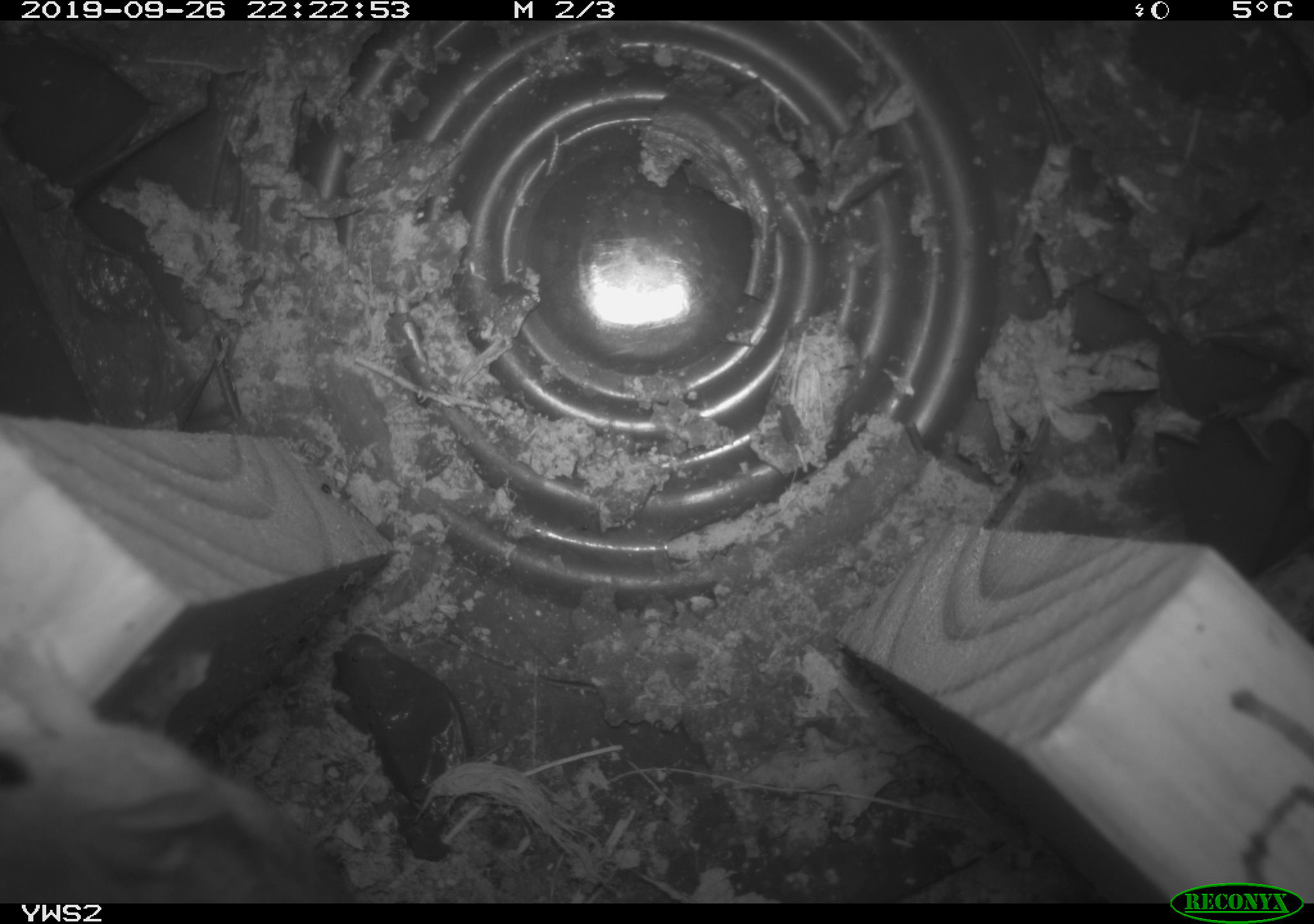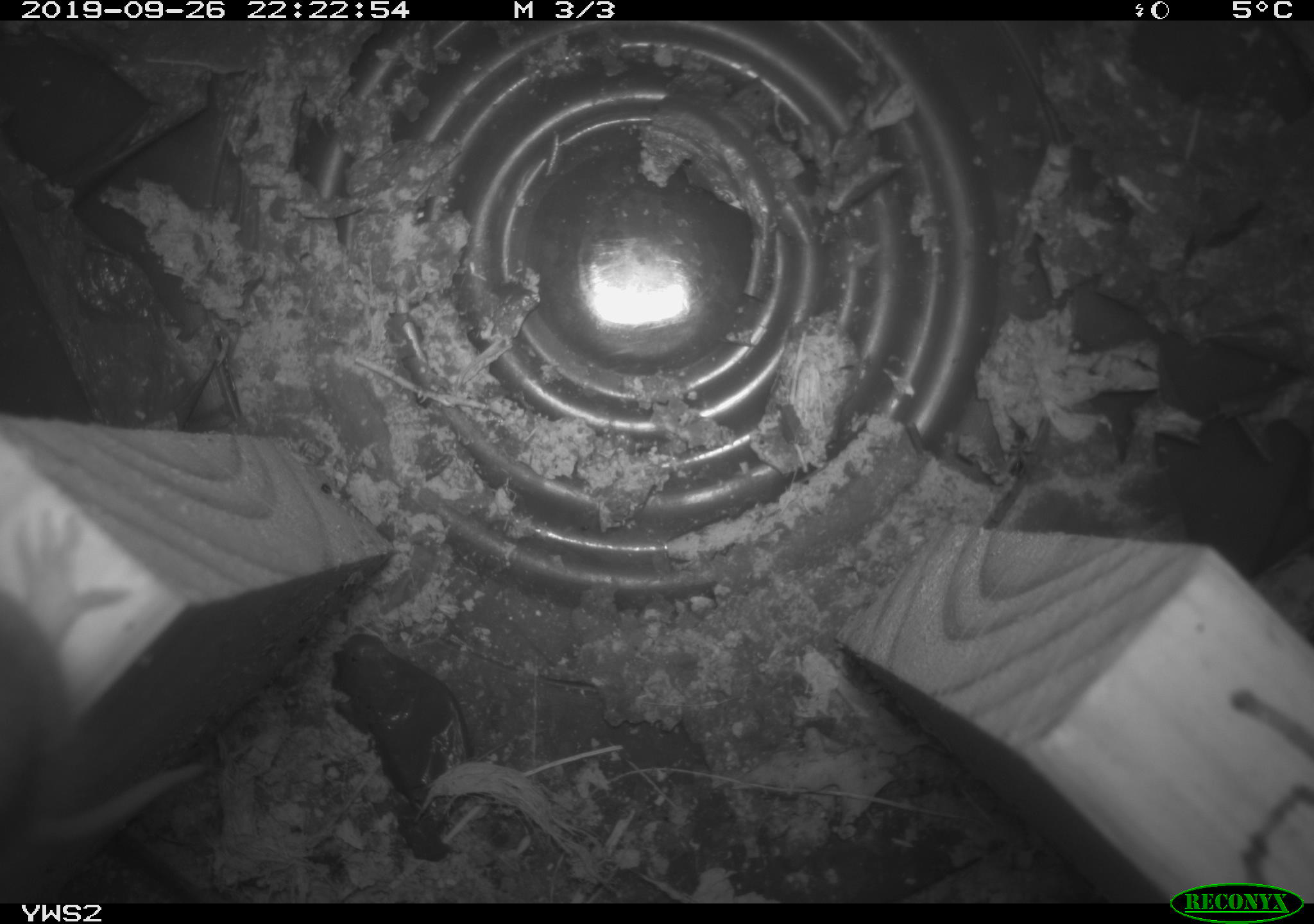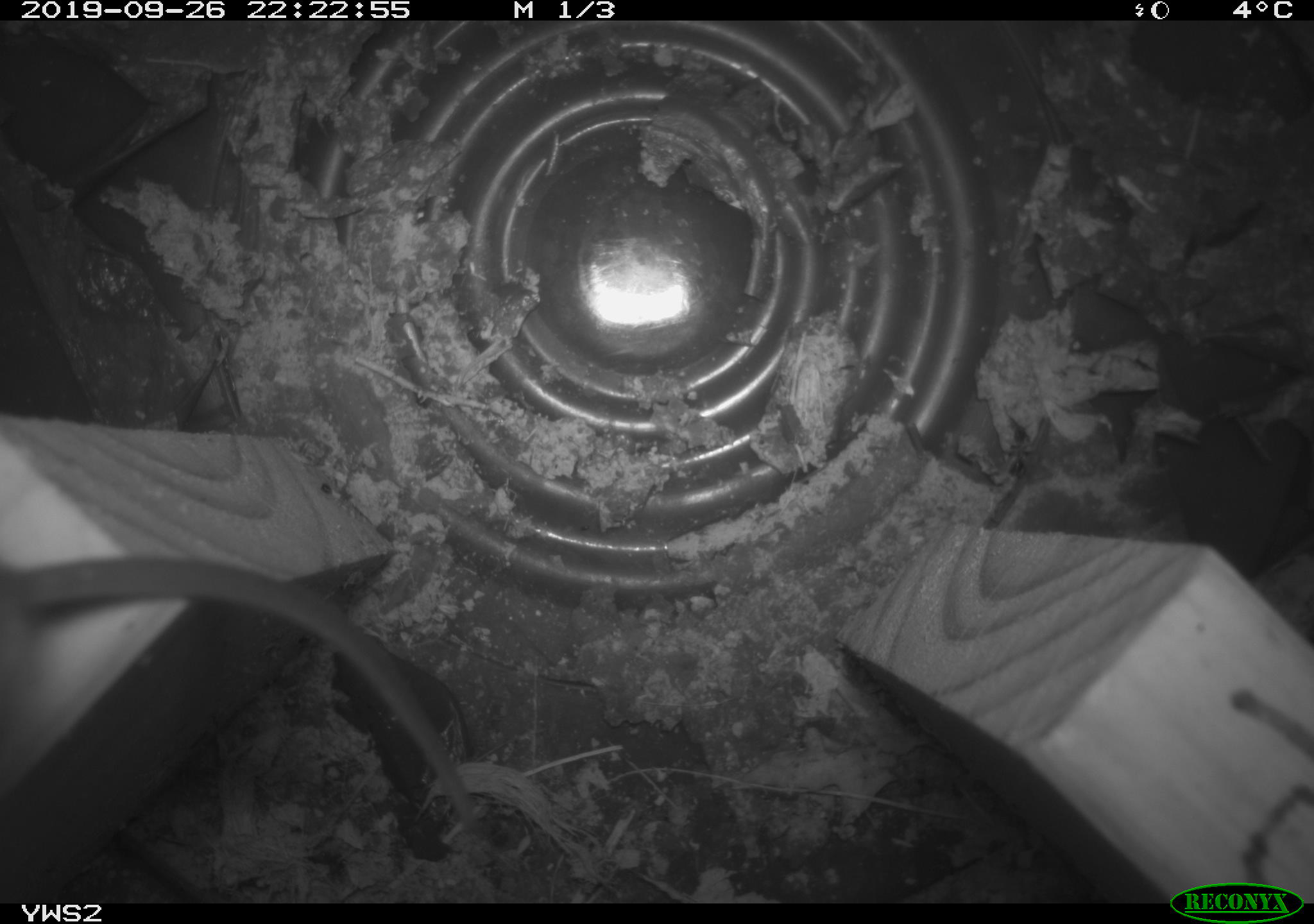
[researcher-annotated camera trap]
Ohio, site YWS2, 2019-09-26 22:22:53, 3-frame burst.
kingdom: Animalia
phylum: Chordata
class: Mammalia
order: Rodentia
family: Cricetidae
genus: Peromyscus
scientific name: Peromyscus leucopus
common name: white-footed mouse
White-footed mouse (Peromyscus leucopus).